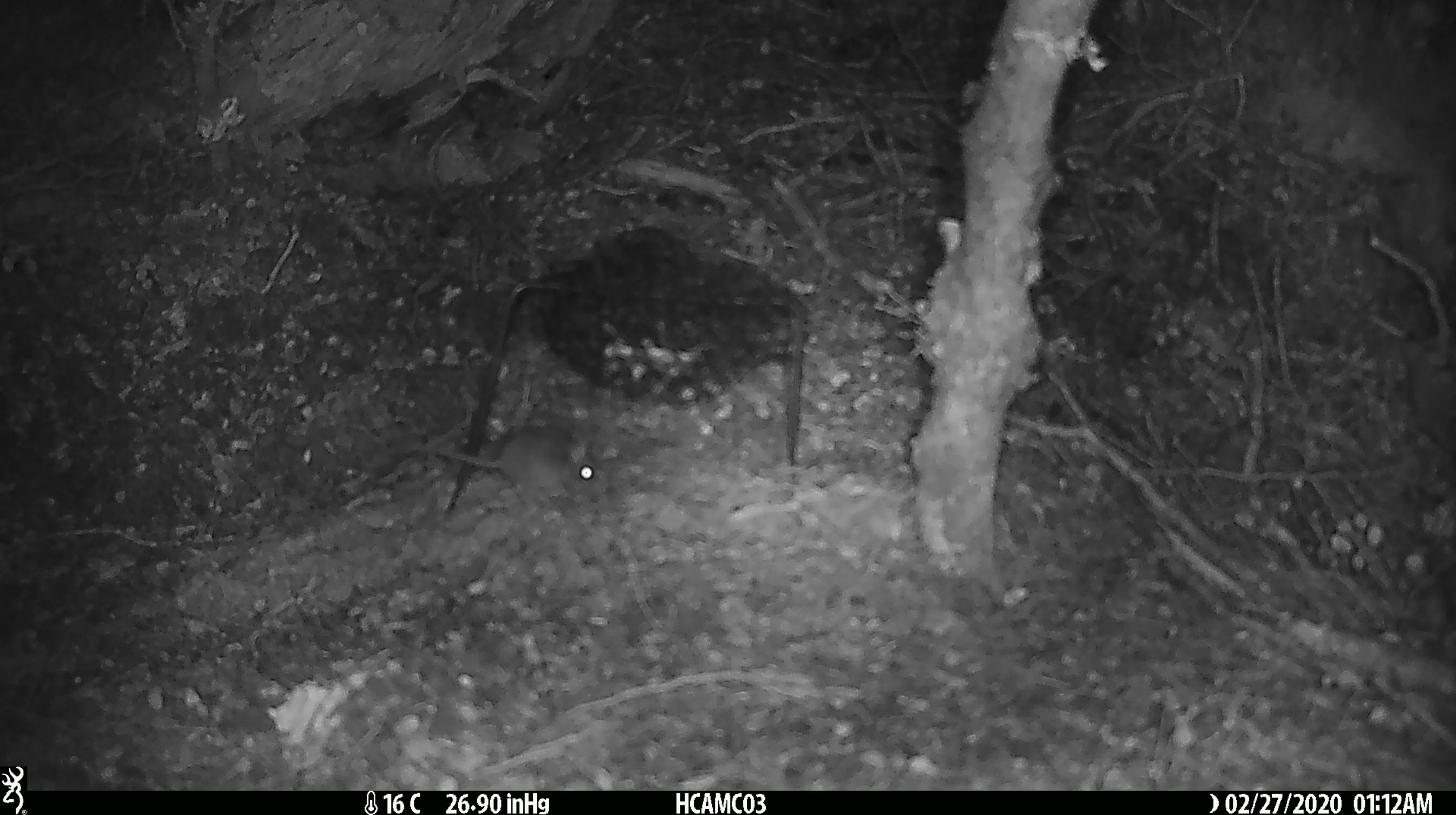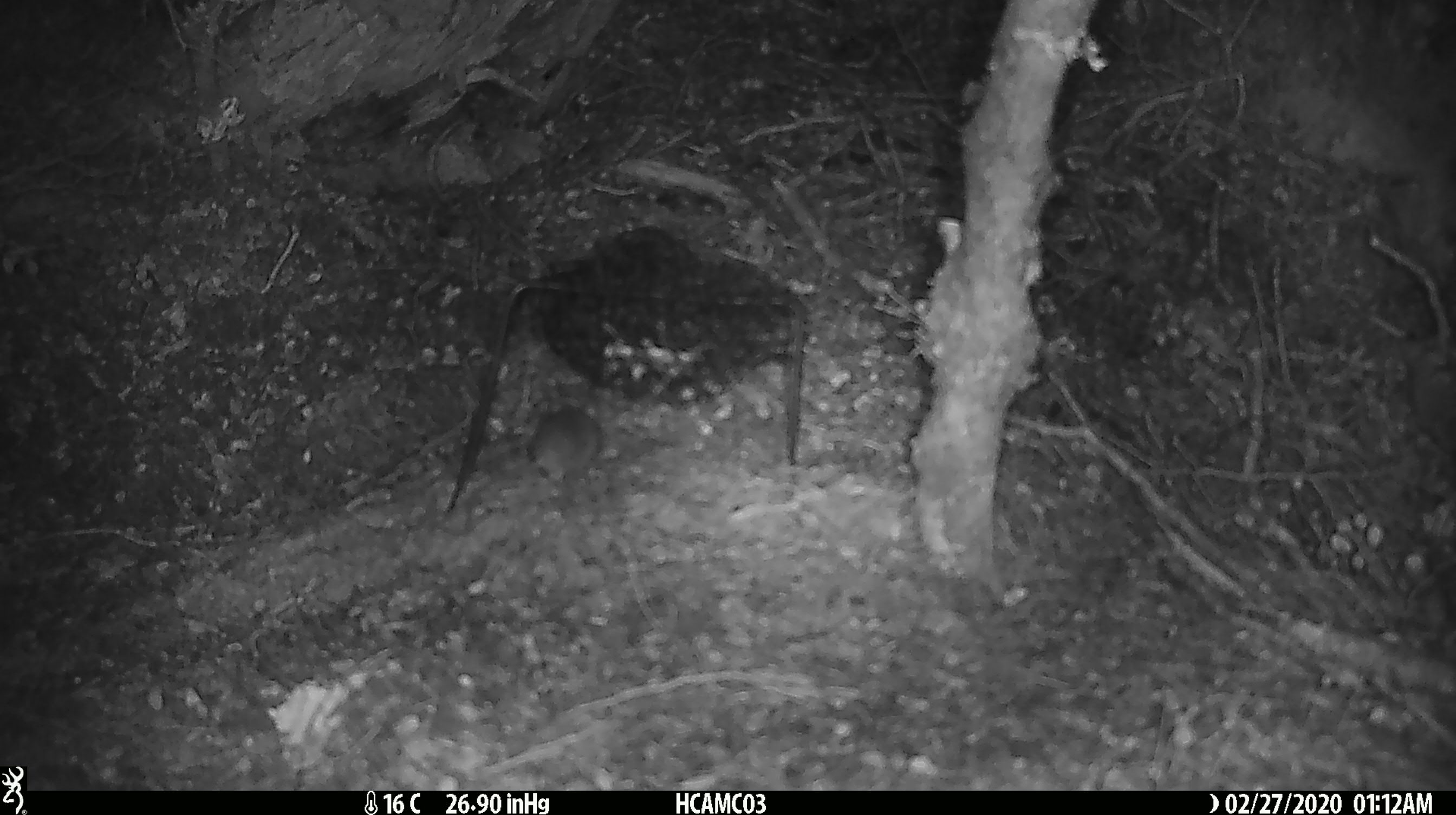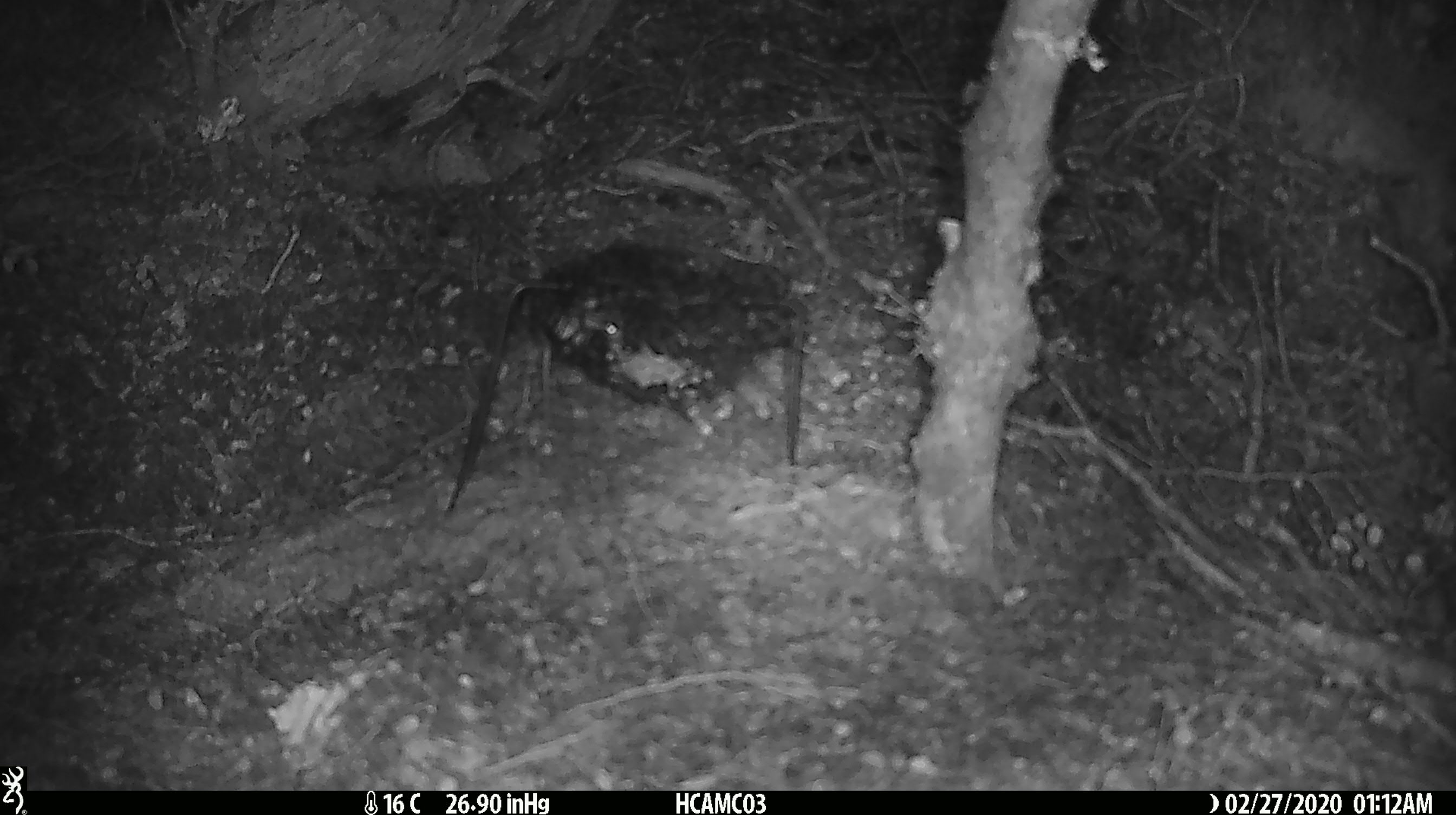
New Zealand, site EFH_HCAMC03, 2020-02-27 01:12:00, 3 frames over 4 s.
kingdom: Animalia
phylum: Chordata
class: Mammalia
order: Rodentia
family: Muridae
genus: Mus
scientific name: Mus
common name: mouse